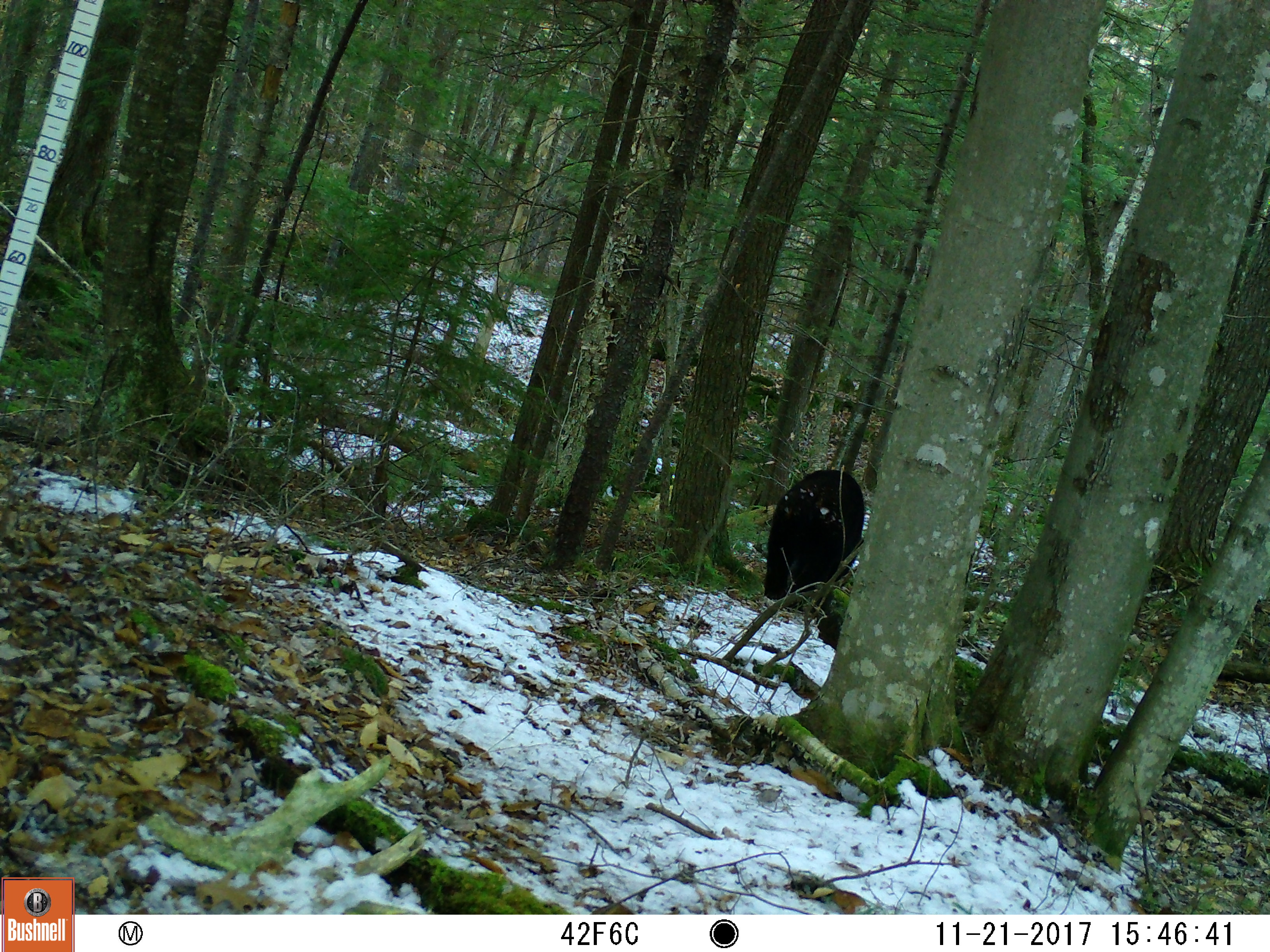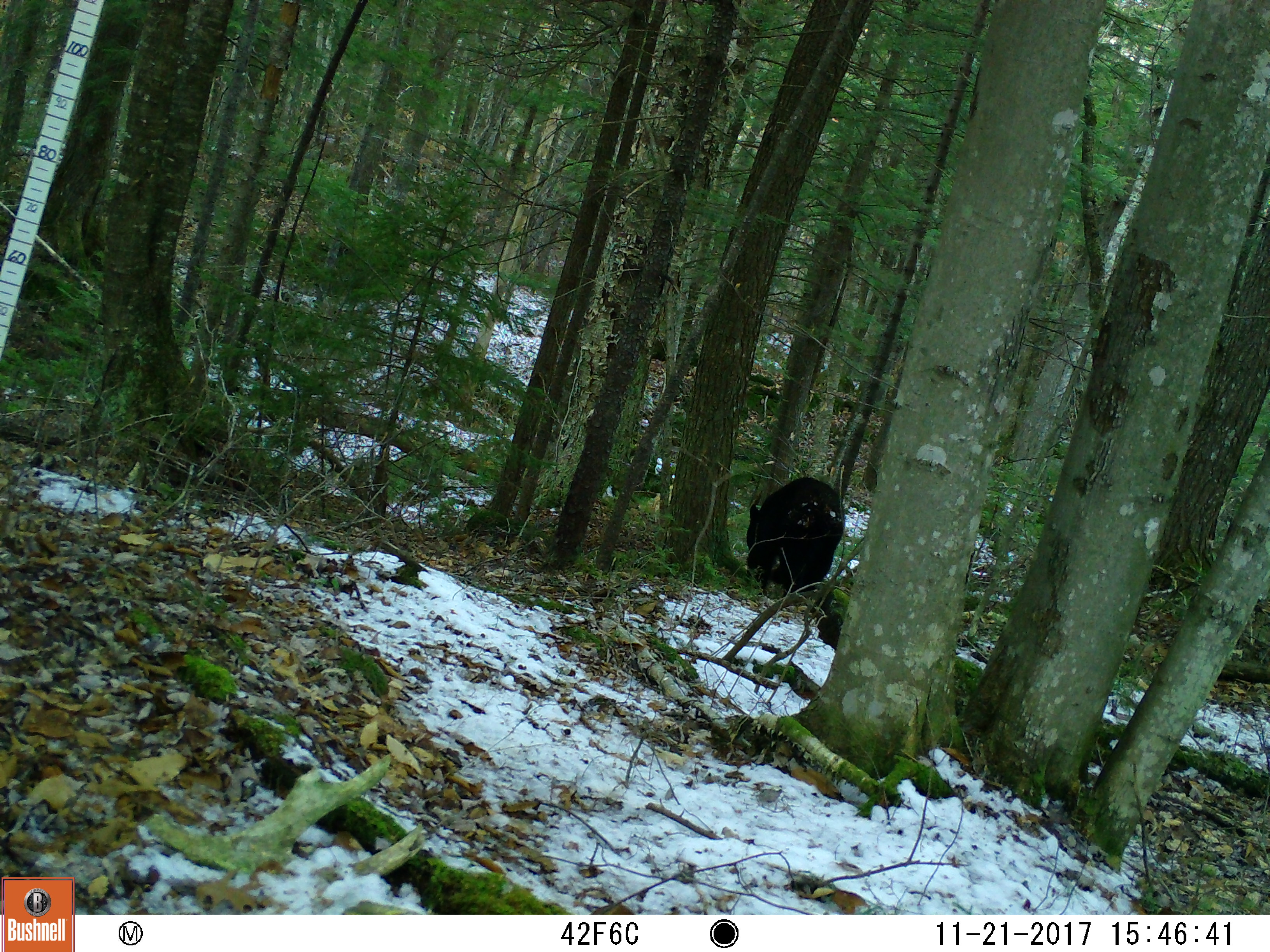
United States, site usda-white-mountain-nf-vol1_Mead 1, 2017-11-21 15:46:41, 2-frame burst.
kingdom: Animalia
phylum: Chordata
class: Mammalia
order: Carnivora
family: Ursidae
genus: Ursus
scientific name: Ursus americanus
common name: black bear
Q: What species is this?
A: Black bear (Ursus americanus).